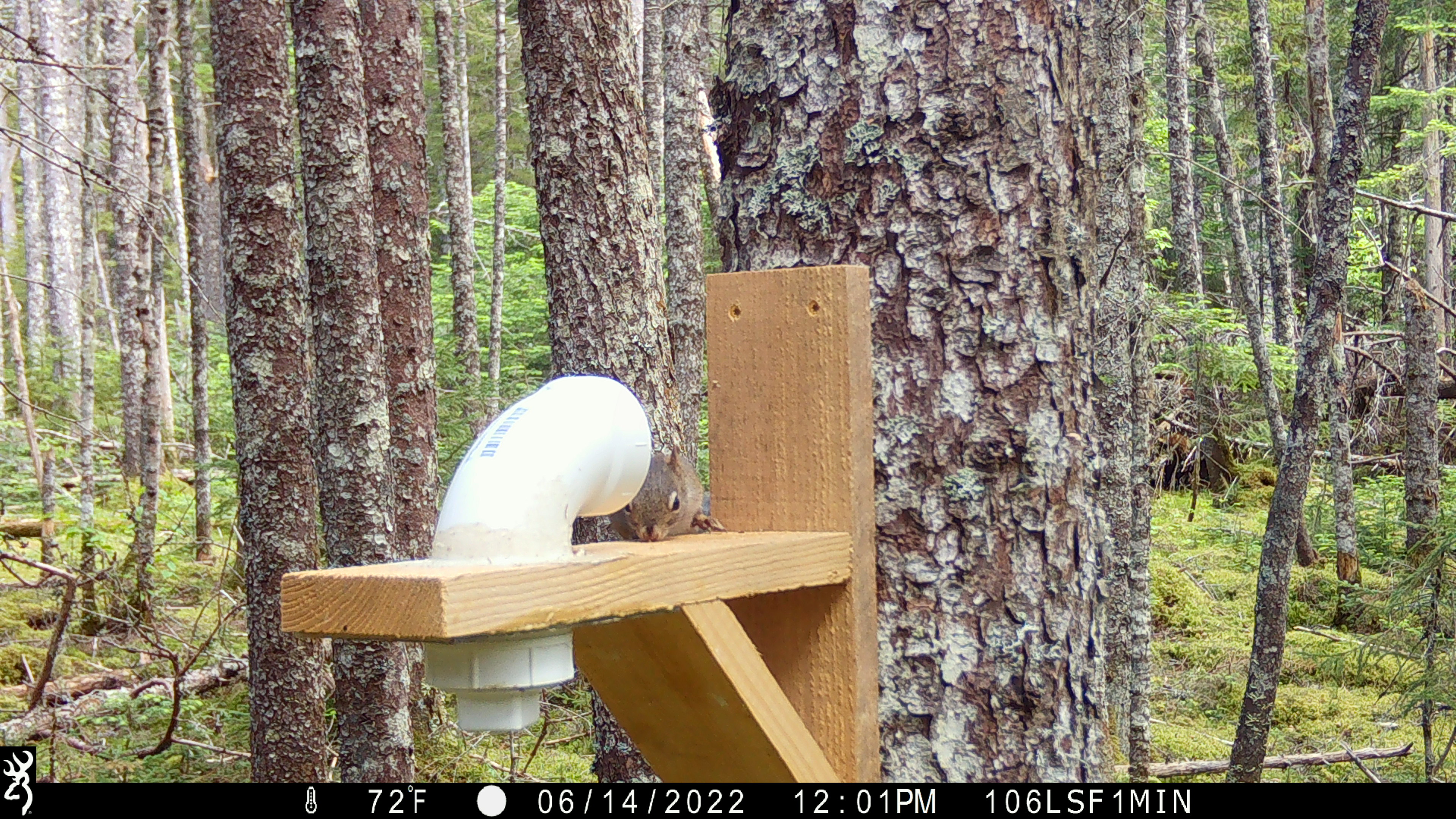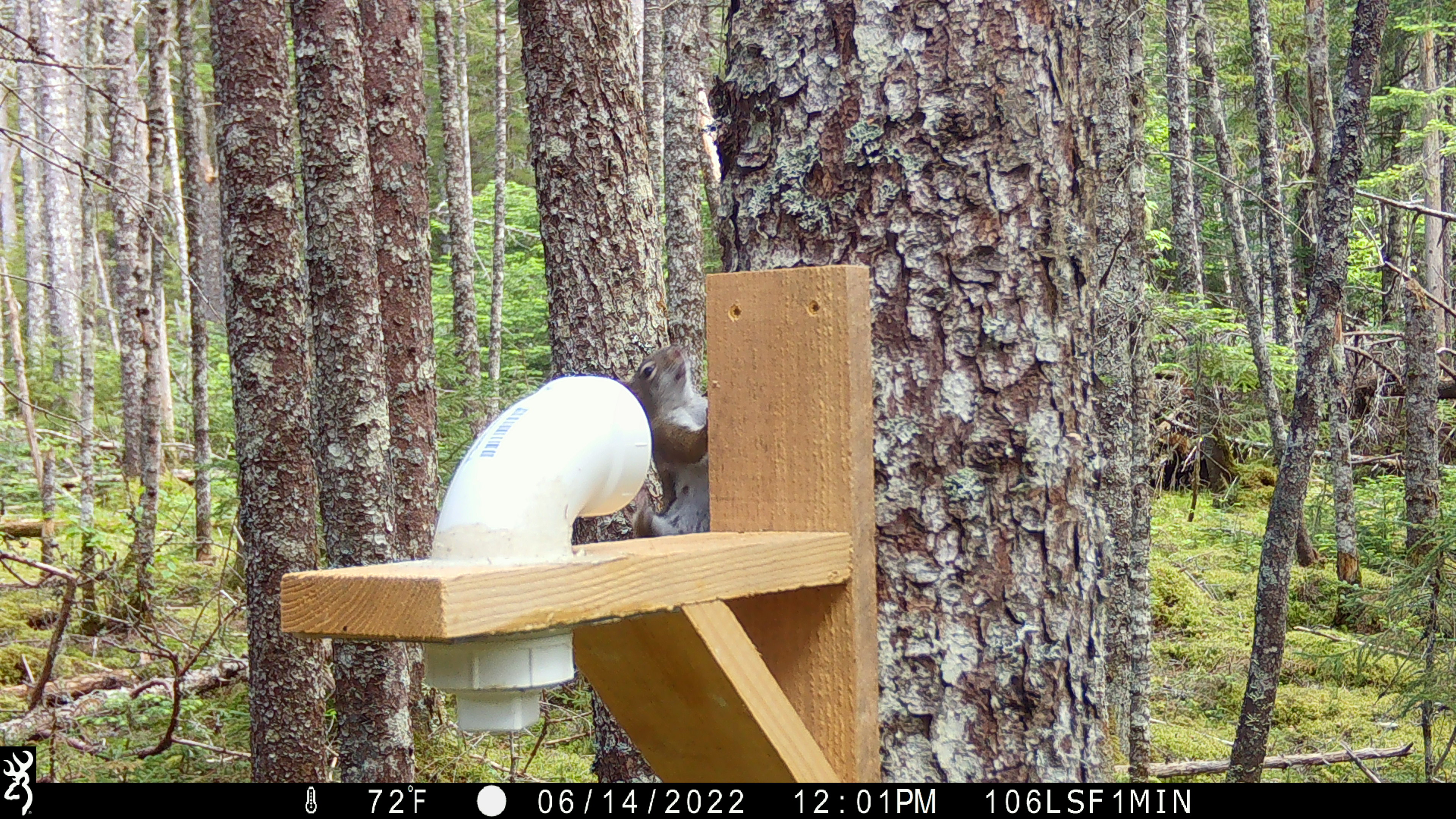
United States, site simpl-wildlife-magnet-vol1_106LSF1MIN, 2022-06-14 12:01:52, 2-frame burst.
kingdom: Animalia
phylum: Chordata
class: Mammalia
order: Rodentia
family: Sciuridae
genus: Tamiasciurus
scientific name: Tamiasciurus hudsonicus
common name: red squirrel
Red squirrel (Tamiasciurus hudsonicus).